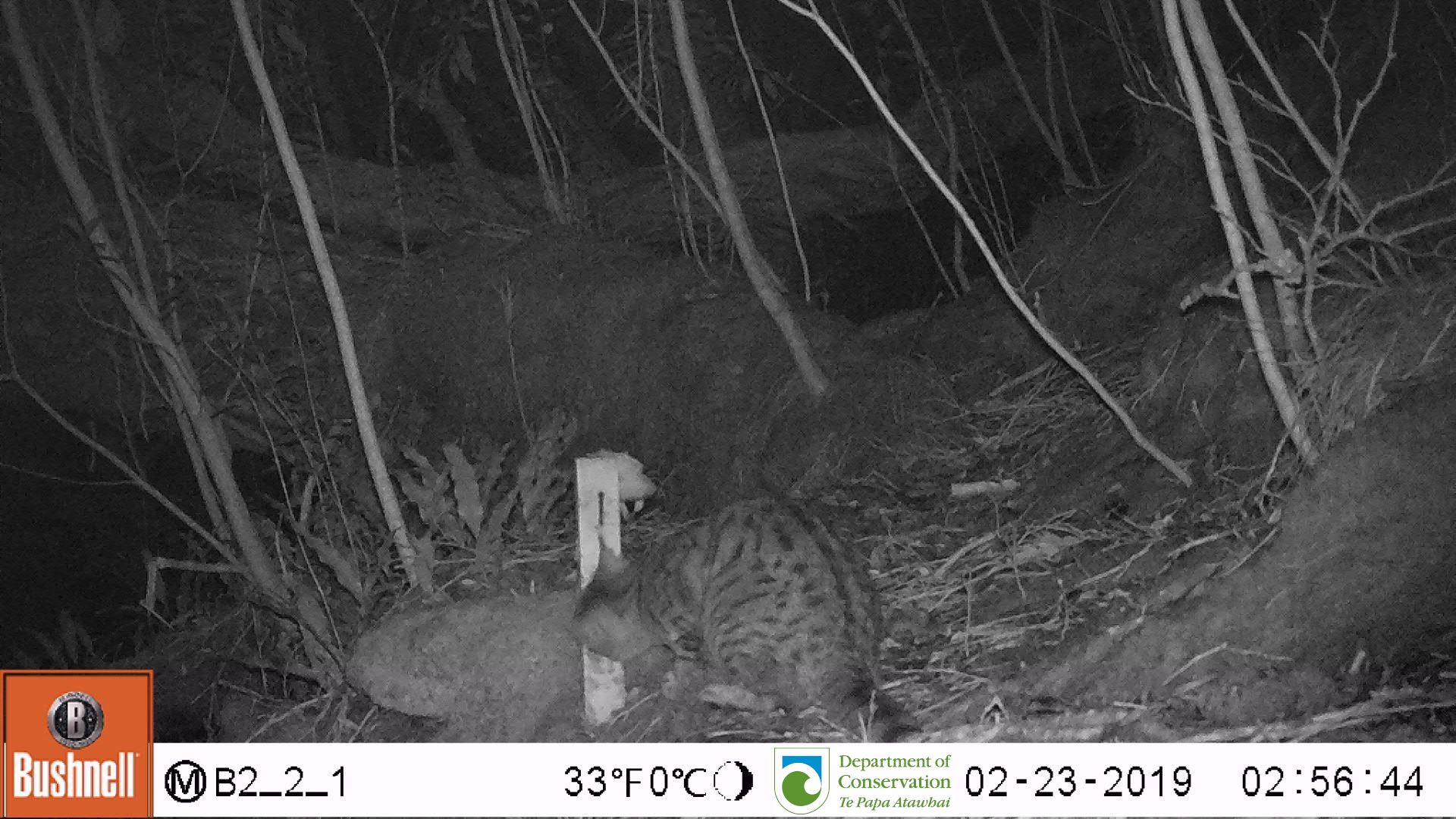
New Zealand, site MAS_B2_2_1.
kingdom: Animalia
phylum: Chordata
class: Mammalia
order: Carnivora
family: Felidae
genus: Felis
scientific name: Felis catus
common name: domestic cat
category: cat